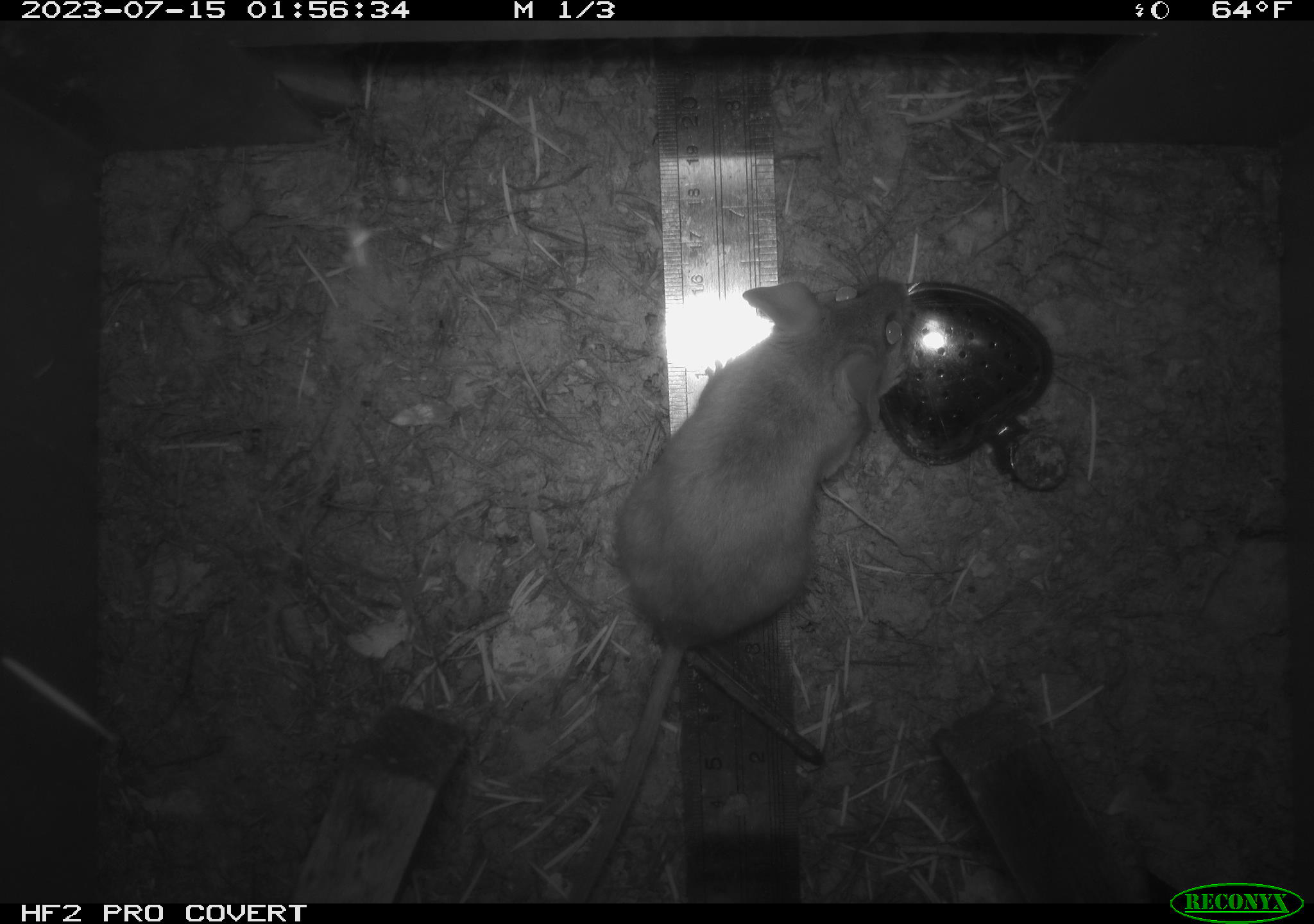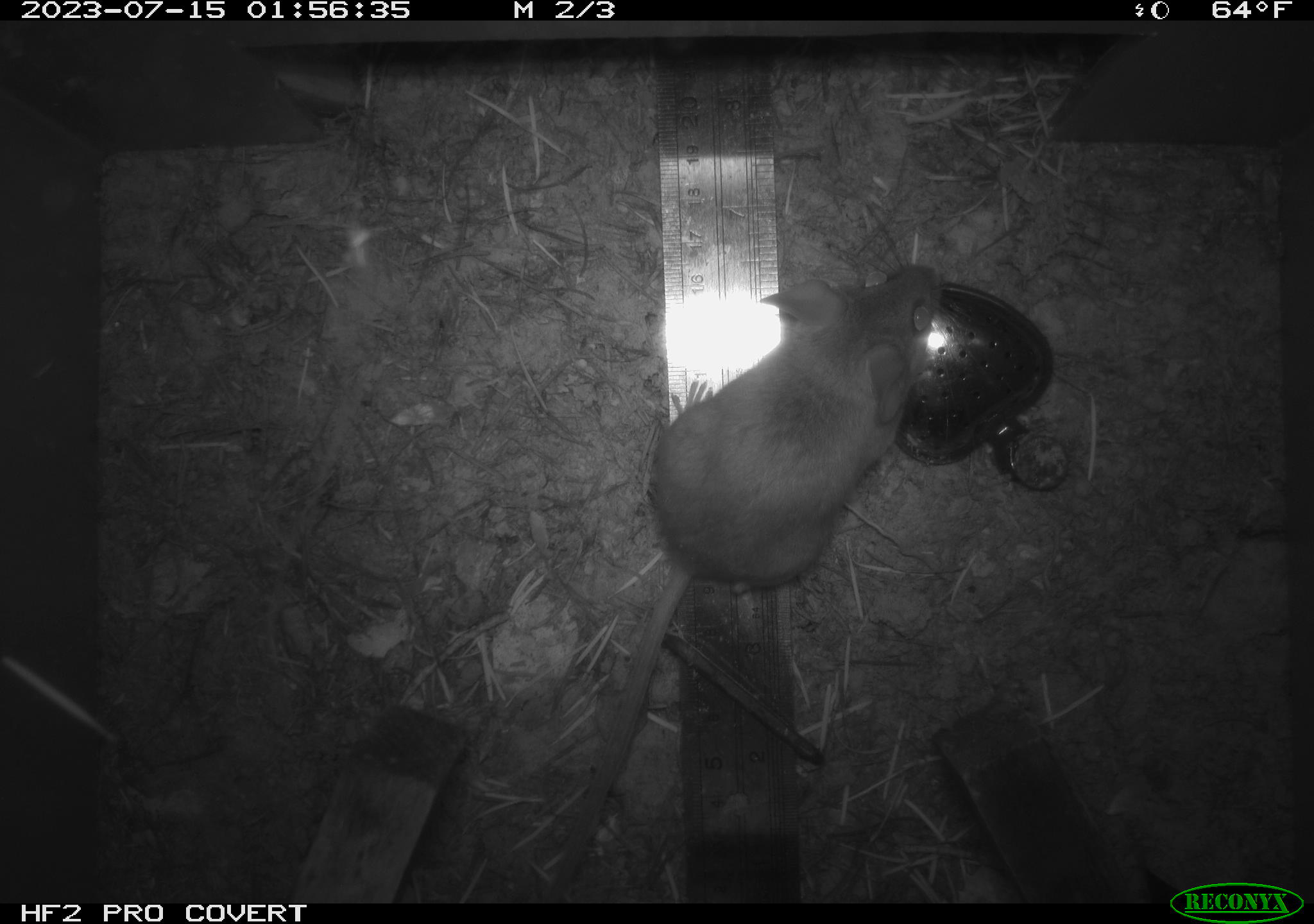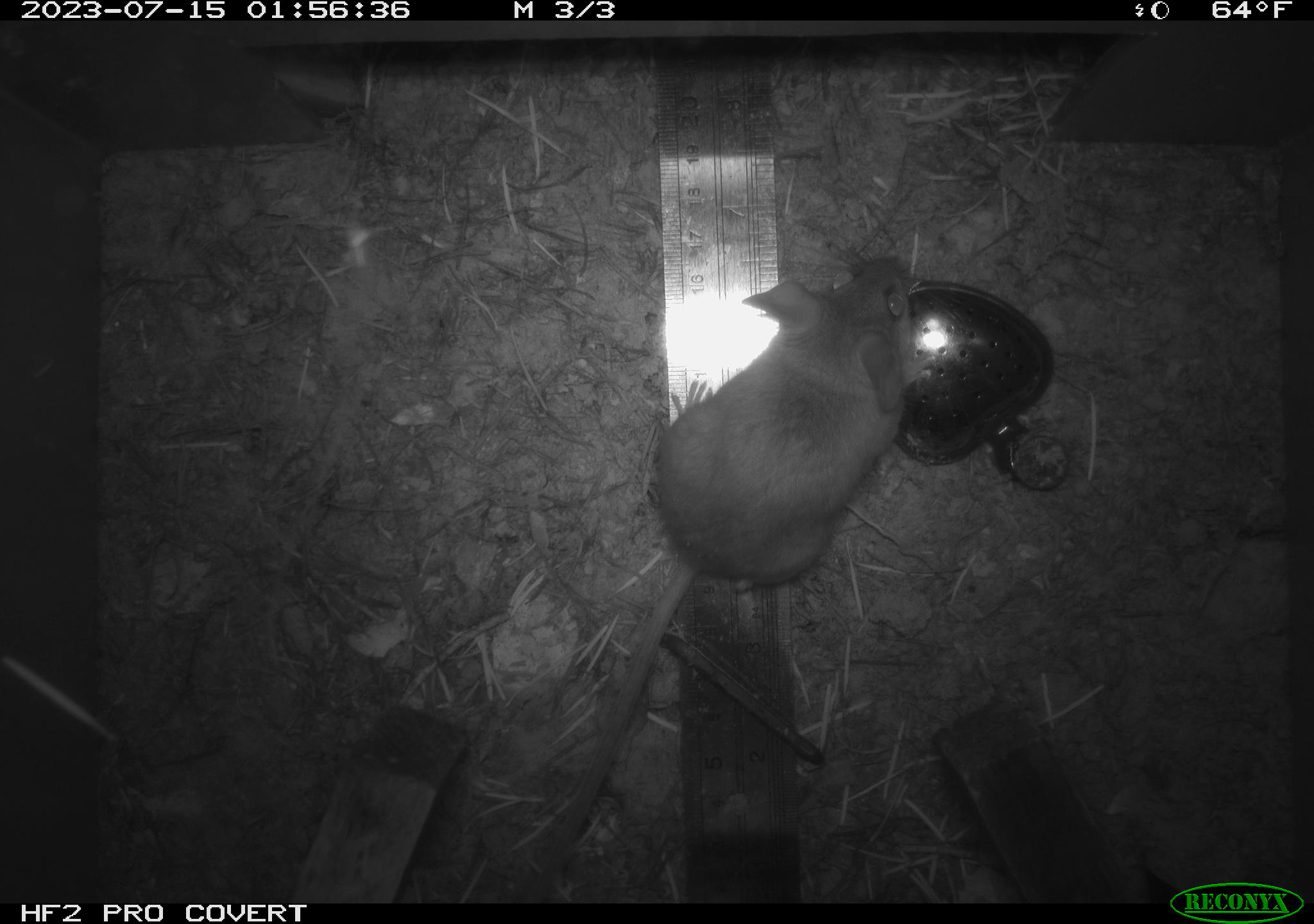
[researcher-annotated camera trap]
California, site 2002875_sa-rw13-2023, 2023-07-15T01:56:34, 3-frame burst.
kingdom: Animalia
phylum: Chordata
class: Mammalia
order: Rodentia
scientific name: Rodentia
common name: mouse species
Mouse species (Rodentia).